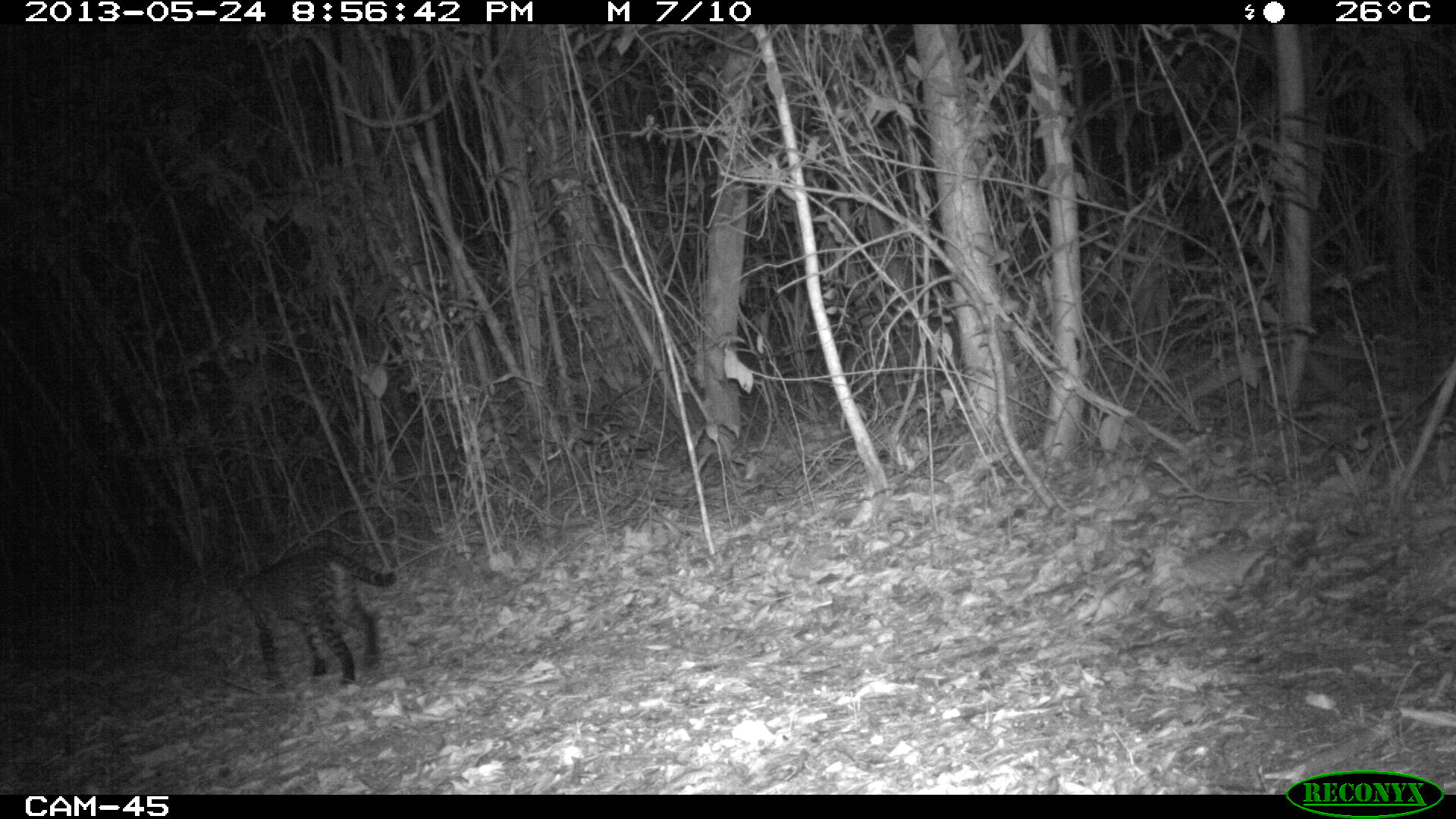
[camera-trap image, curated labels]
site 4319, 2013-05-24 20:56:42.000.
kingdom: Animalia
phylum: Chordata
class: Mammalia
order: Carnivora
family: Felidae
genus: Leopardus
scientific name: Leopardus pardalis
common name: ocelot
Leopardus pardalis (ocelot), count 1, sex female.